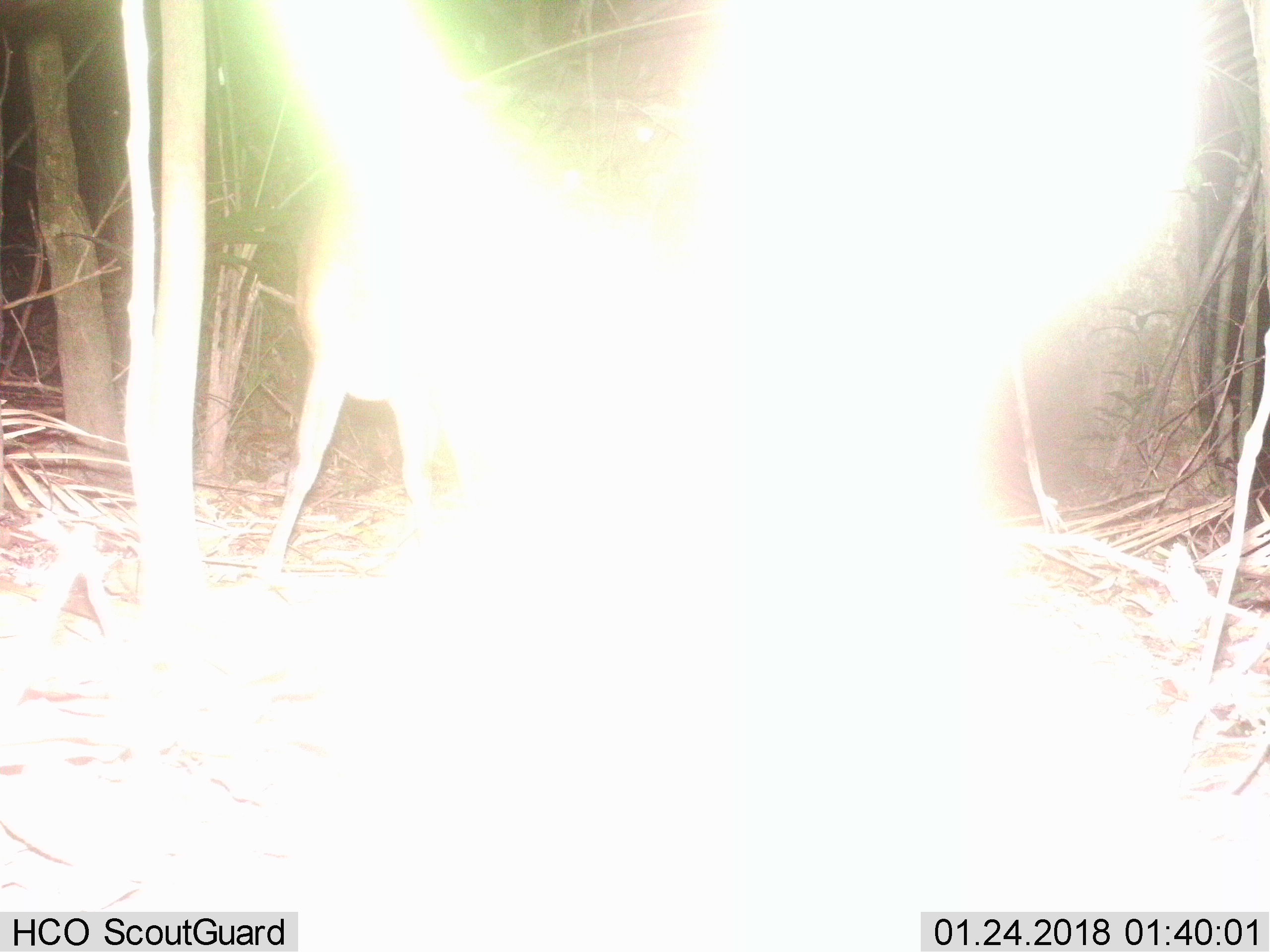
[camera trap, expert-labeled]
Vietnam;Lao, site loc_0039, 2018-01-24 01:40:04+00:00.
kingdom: Animalia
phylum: Chordata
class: Mammalia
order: Artiodactyla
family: Cervidae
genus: Muntiacus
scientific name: Muntiacus vuquangensis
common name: large-antlered muntjac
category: large antlered muntjac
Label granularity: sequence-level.